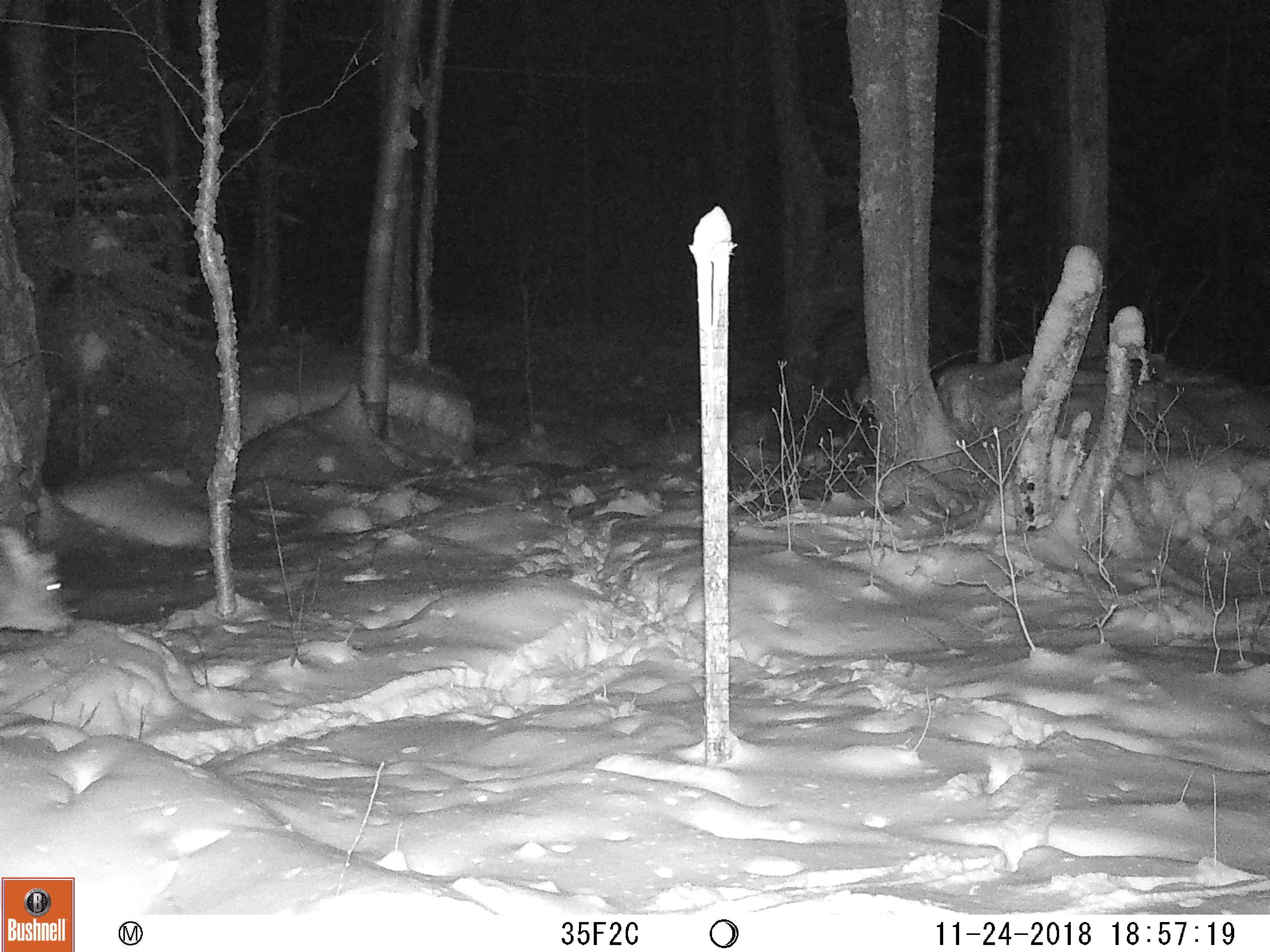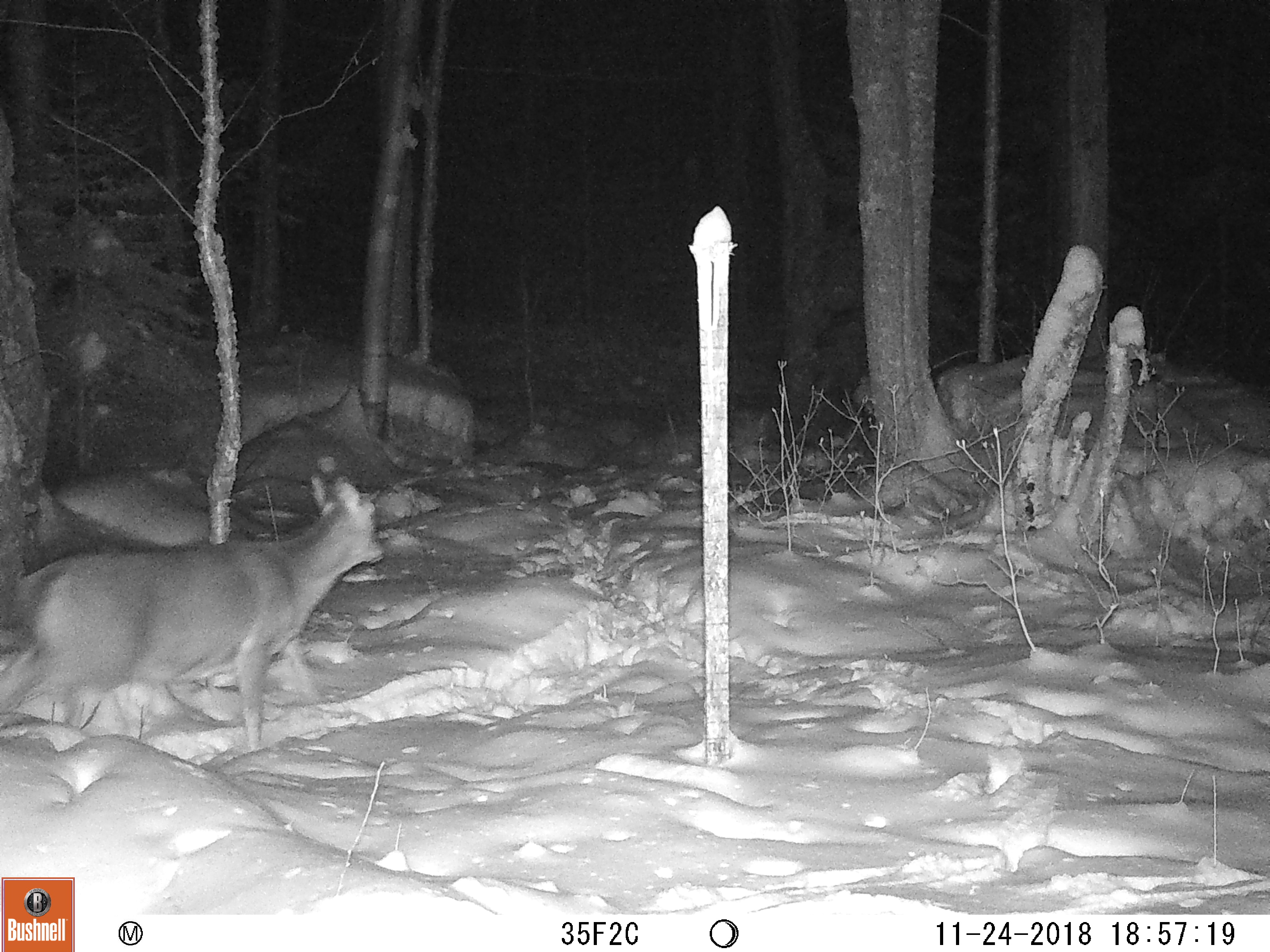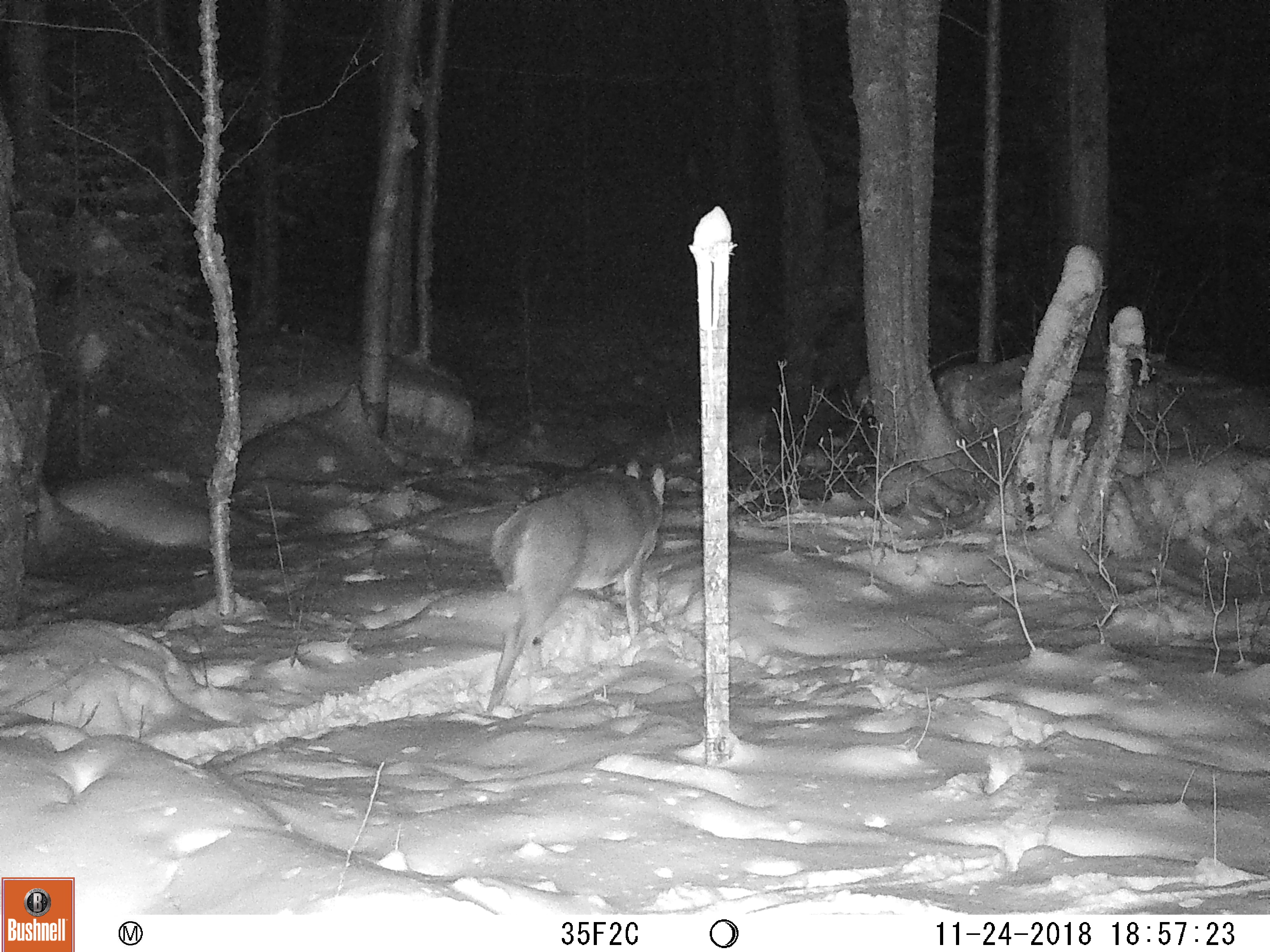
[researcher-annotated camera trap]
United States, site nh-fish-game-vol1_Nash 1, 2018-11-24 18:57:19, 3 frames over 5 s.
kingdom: Animalia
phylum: Chordata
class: Mammalia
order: Artiodactyla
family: Cervidae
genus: Odocoileus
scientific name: Odocoileus virginianus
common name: white-tailed deer